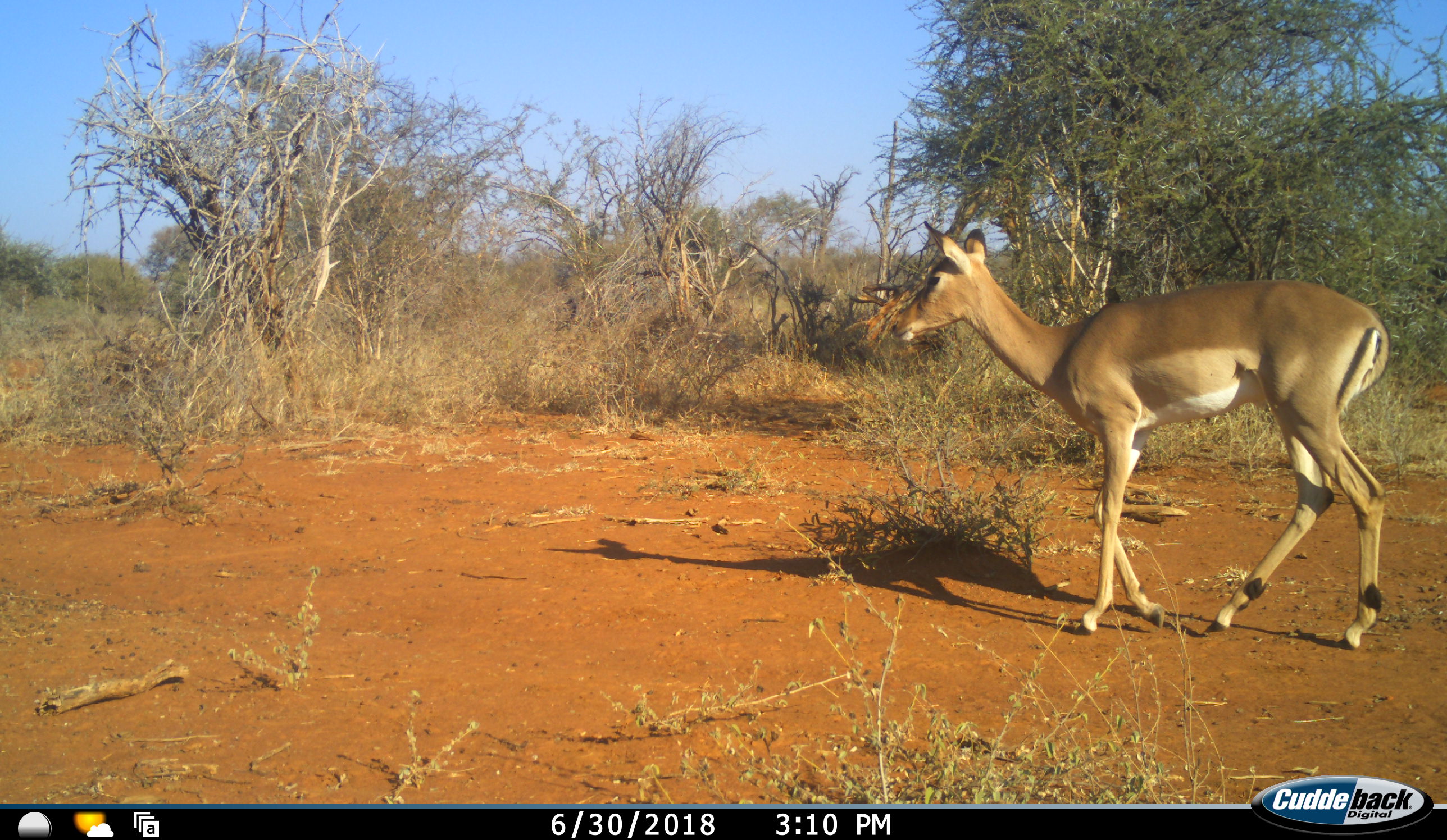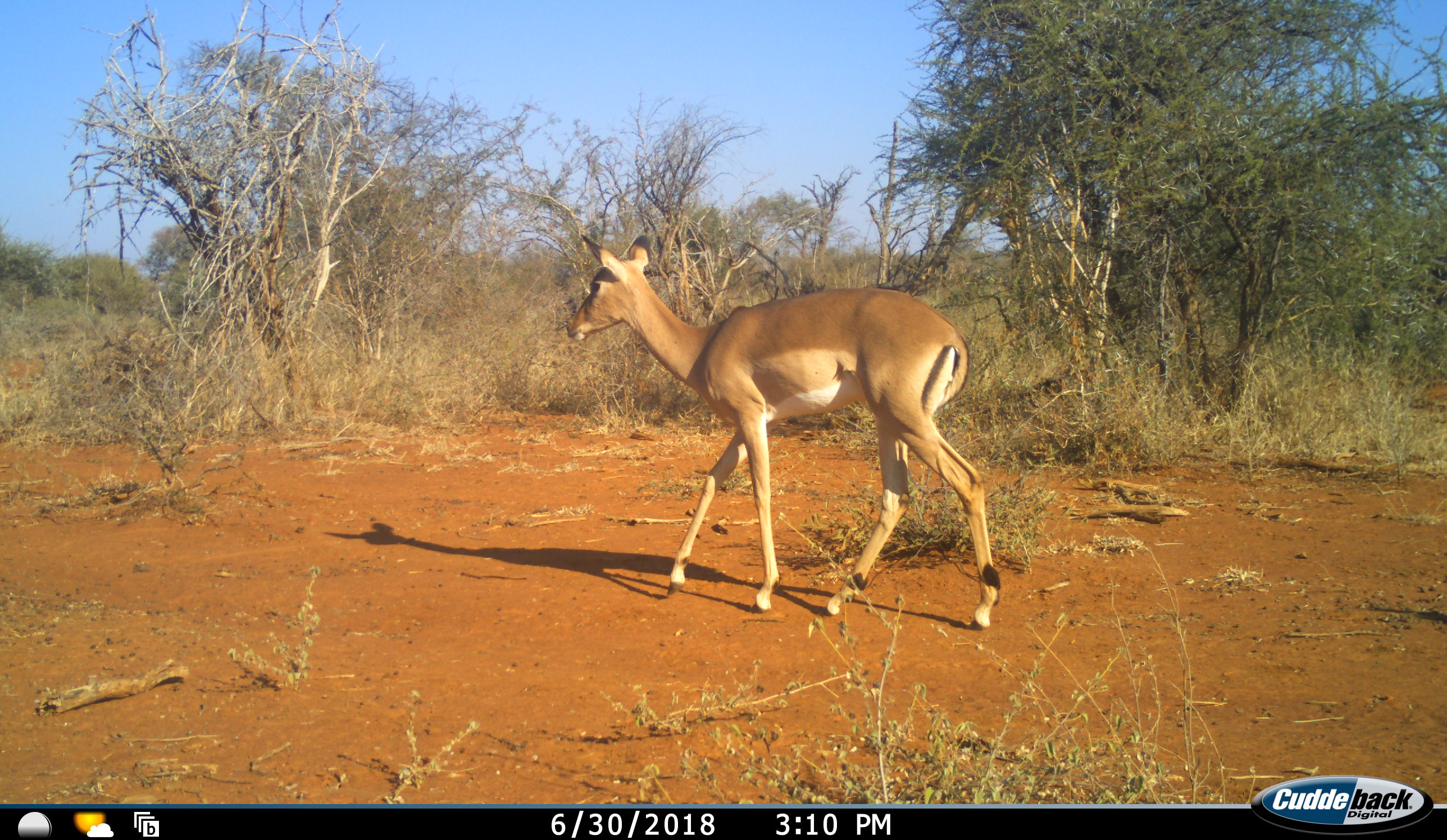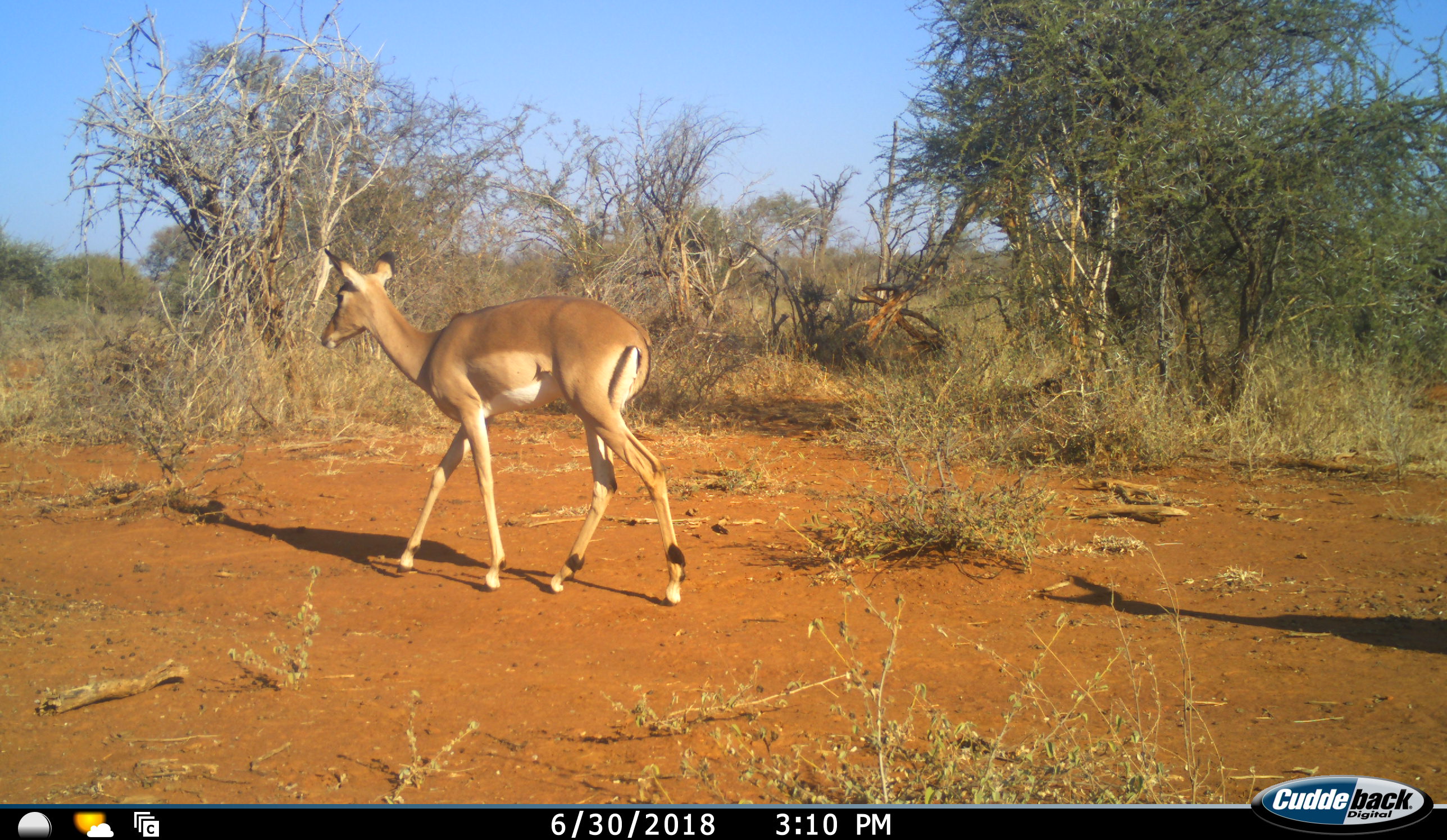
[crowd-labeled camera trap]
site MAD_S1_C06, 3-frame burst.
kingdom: Animalia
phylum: Chordata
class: Mammalia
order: Artiodactyla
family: Bovidae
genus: Aepyceros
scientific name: Aepyceros melampus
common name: impala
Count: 2.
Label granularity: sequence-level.